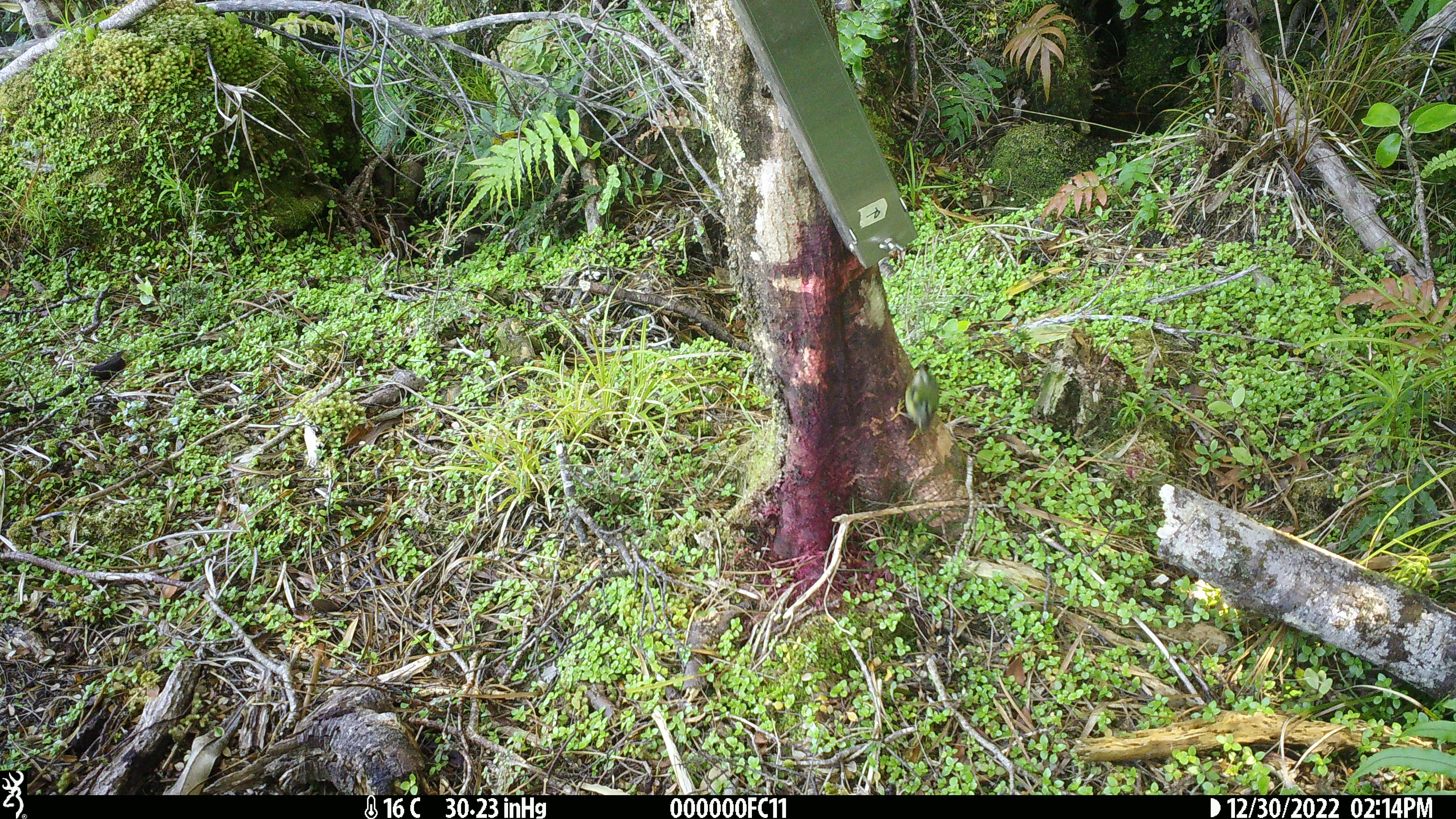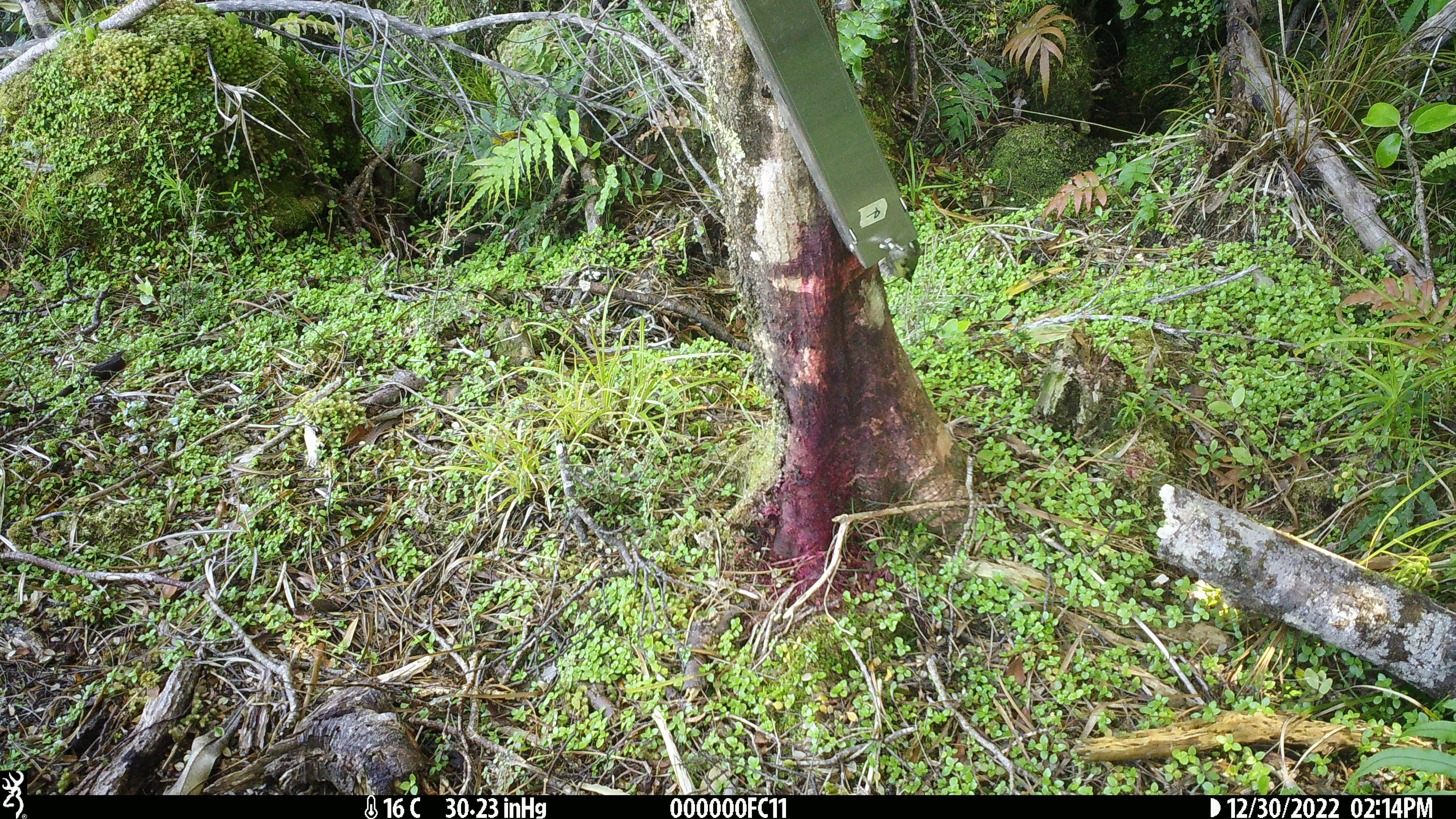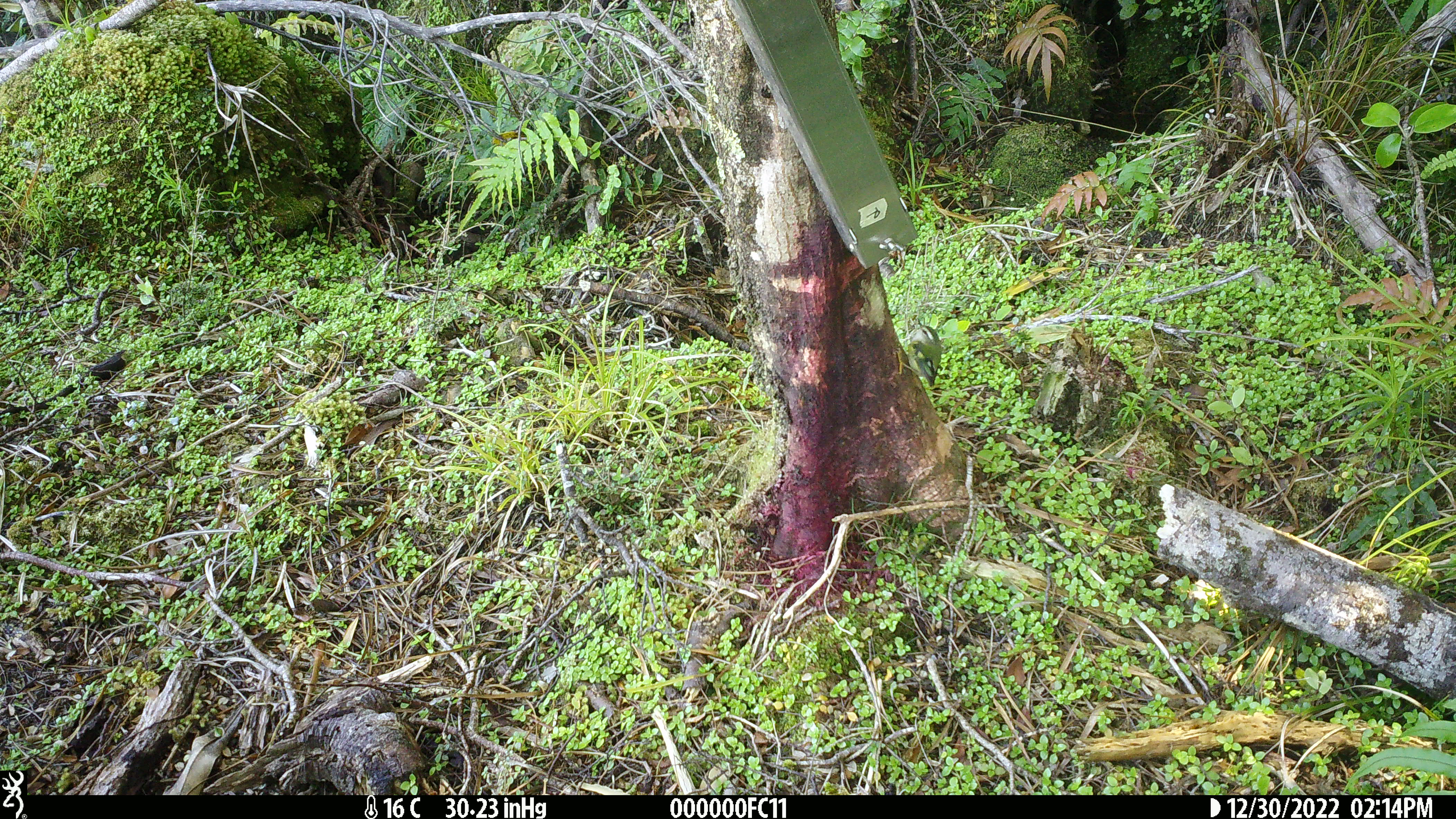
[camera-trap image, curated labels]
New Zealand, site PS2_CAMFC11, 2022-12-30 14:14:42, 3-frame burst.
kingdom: Animalia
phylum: Chordata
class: Aves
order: Passeriformes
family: Acanthisittidae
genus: Acanthisitta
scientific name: Acanthisitta chloris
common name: rifleman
Rifleman (Acanthisitta chloris).